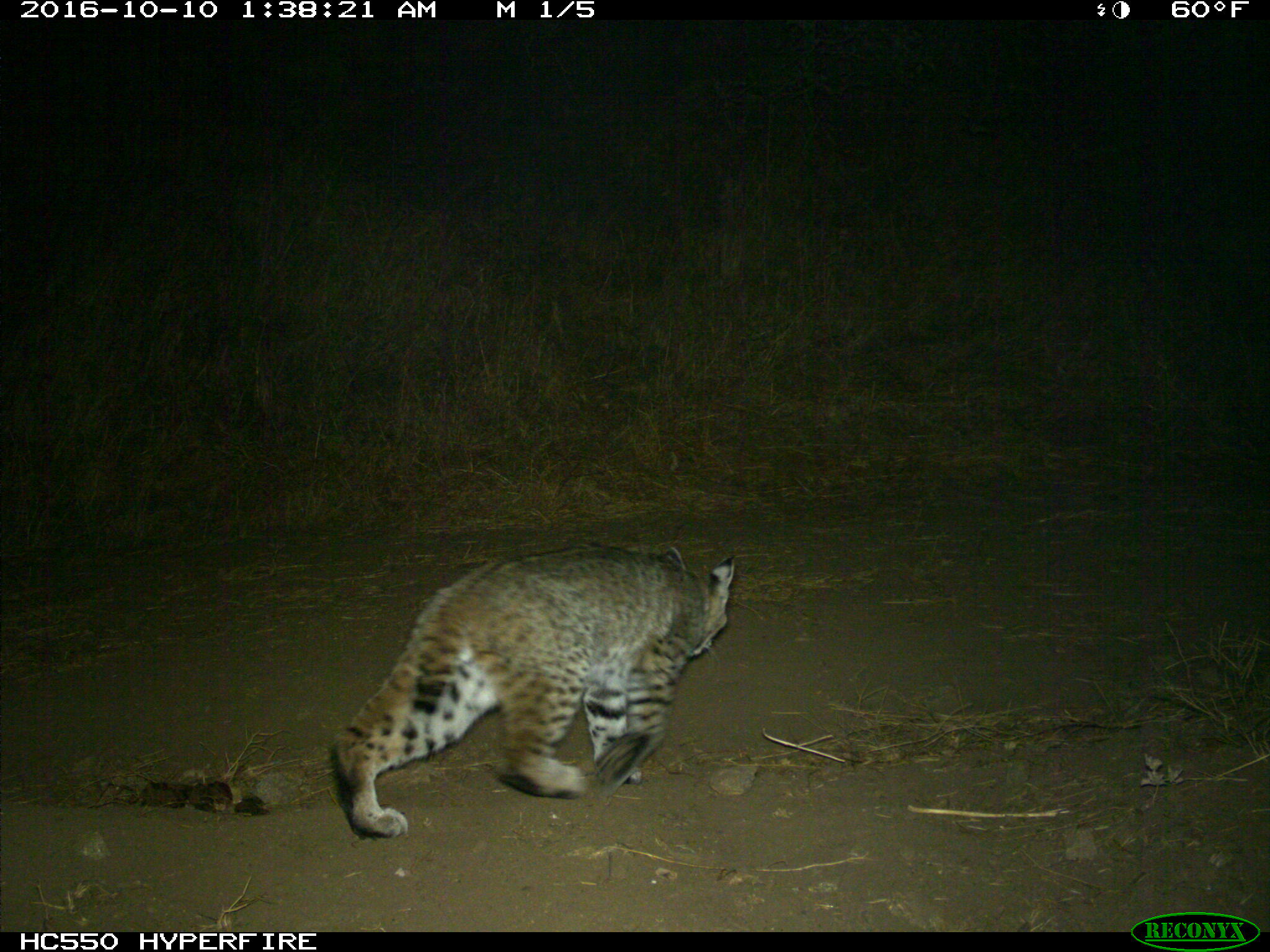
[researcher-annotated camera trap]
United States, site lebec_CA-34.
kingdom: Animalia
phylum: Chordata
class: Mammalia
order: Carnivora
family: Felidae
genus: Lynx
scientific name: Lynx rufus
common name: bobcat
Lynx rufus (bobcat).